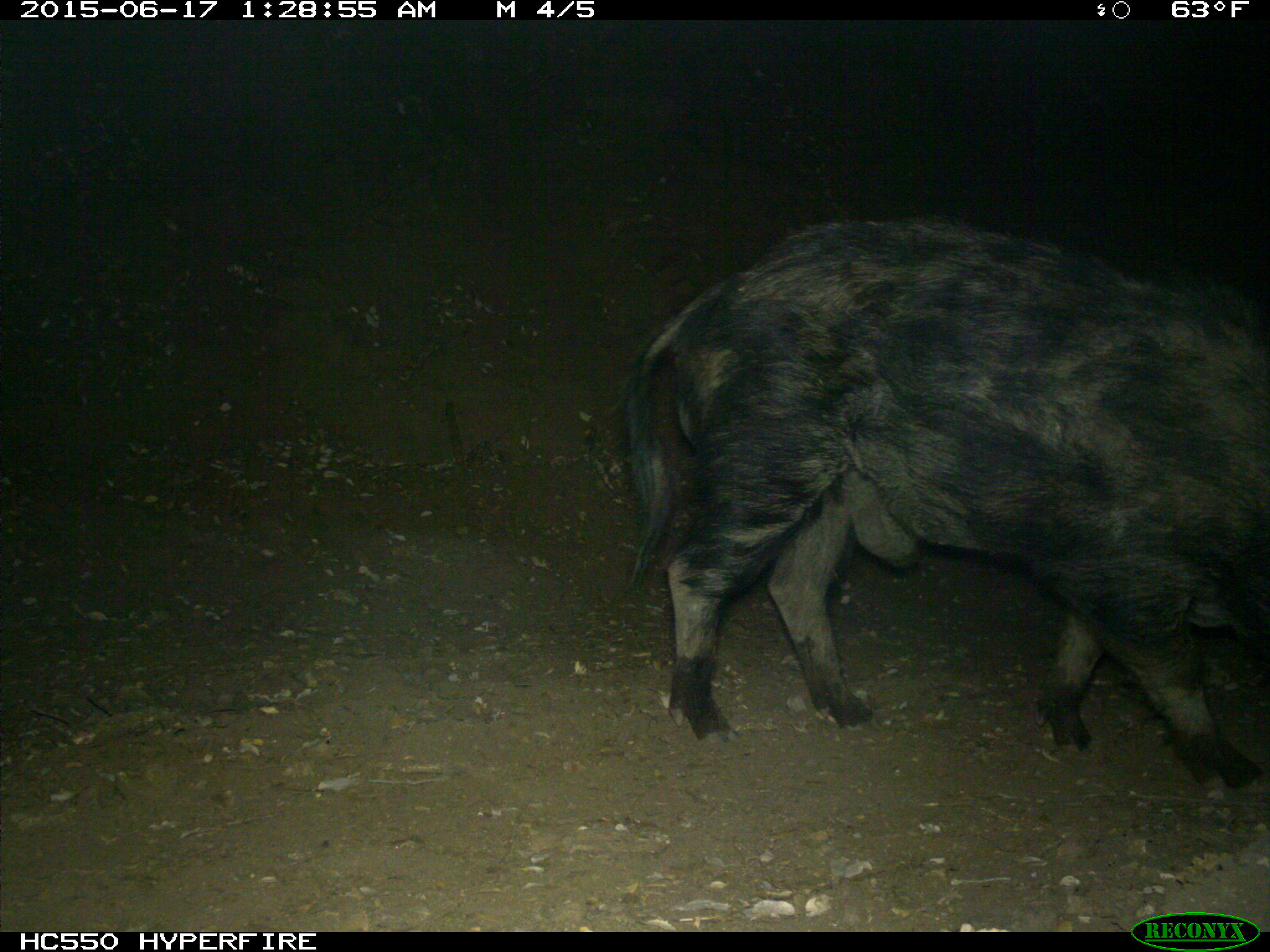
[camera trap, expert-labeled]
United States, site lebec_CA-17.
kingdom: Animalia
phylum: Chordata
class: Mammalia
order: Artiodactyla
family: Suidae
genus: Sus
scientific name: Sus scrofa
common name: wild boar